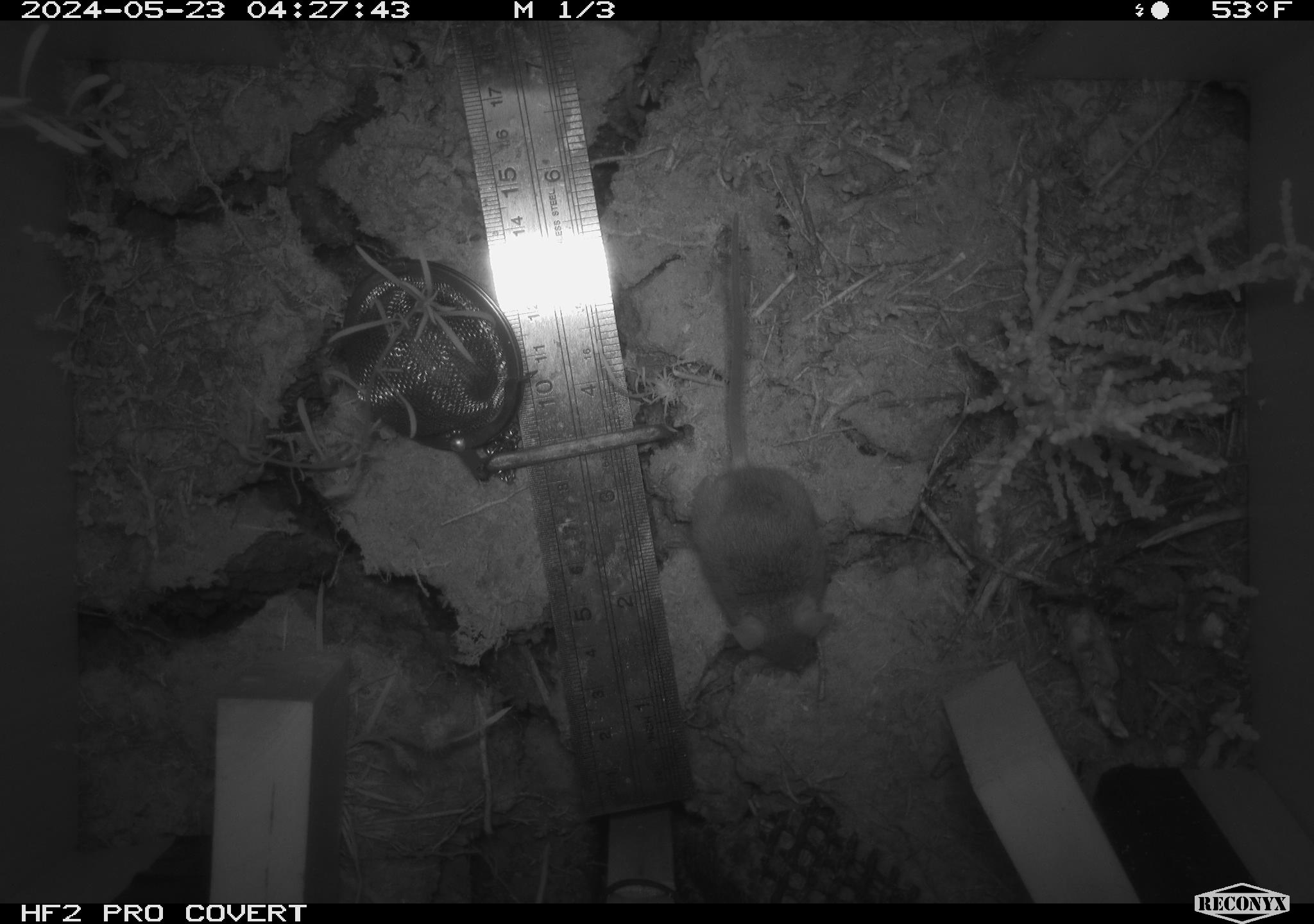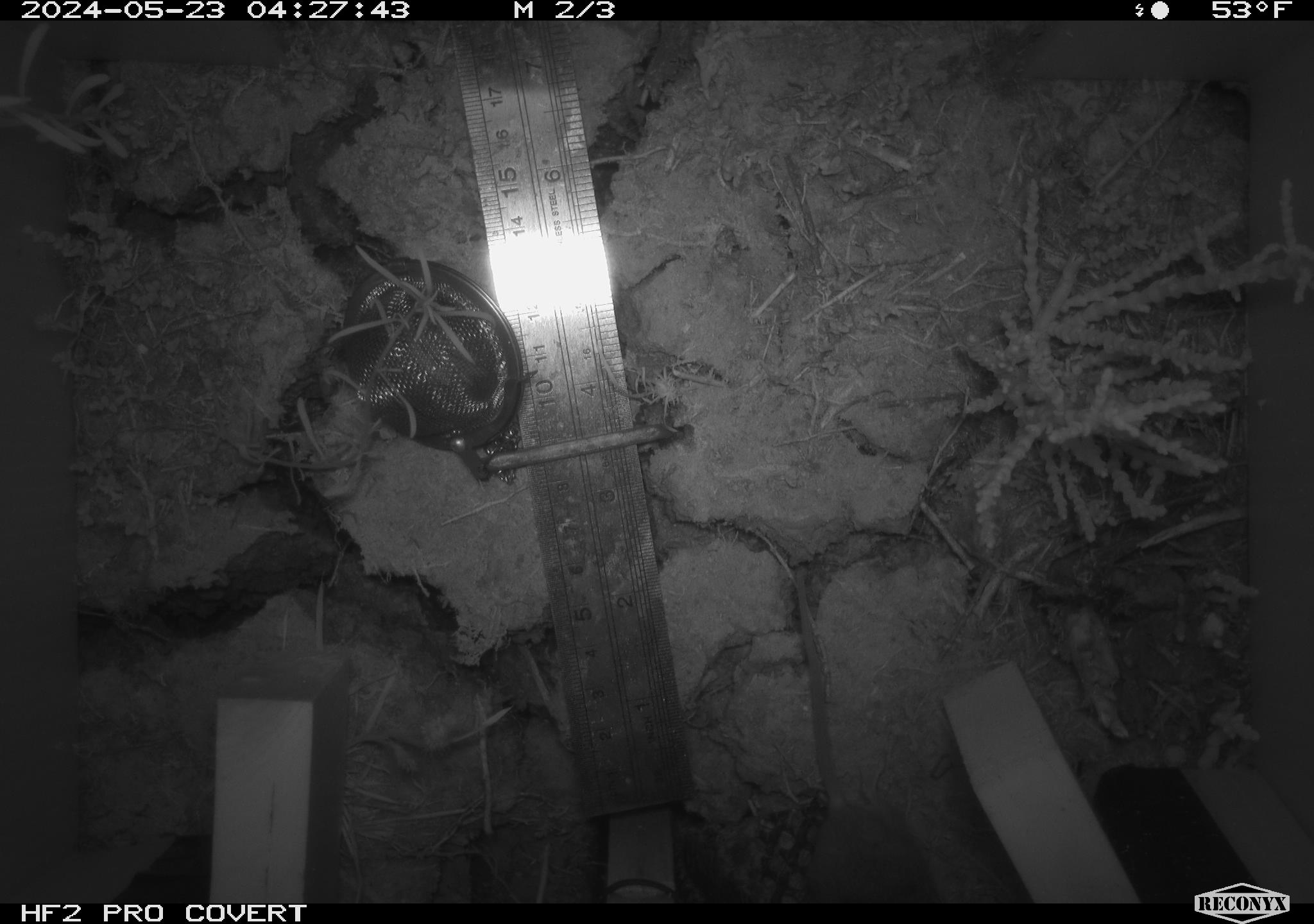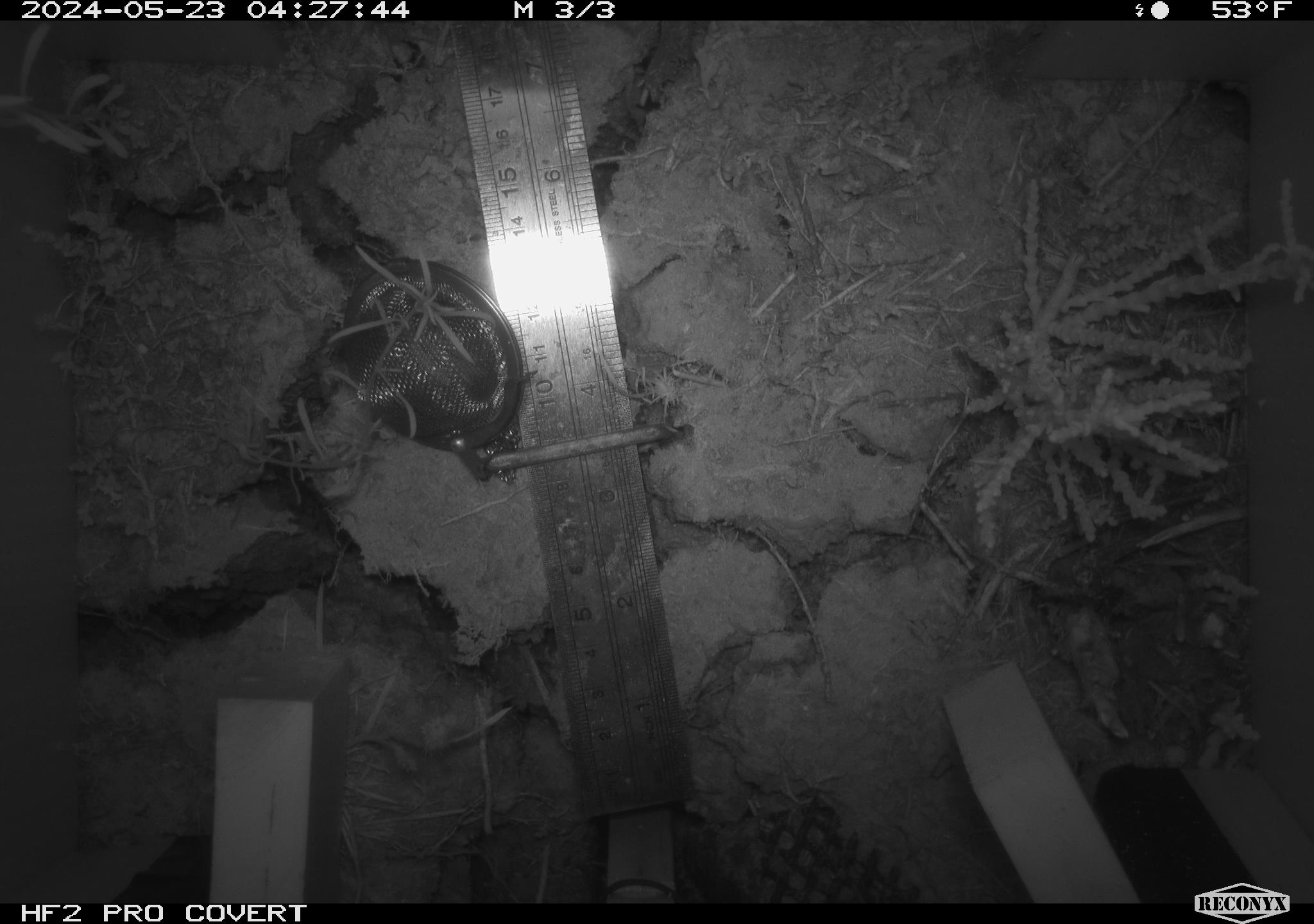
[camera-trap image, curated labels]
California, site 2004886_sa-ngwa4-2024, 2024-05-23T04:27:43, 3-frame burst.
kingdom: Animalia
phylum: Chordata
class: Mammalia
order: Rodentia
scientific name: Rodentia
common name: mouse species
Mouse species (Rodentia).